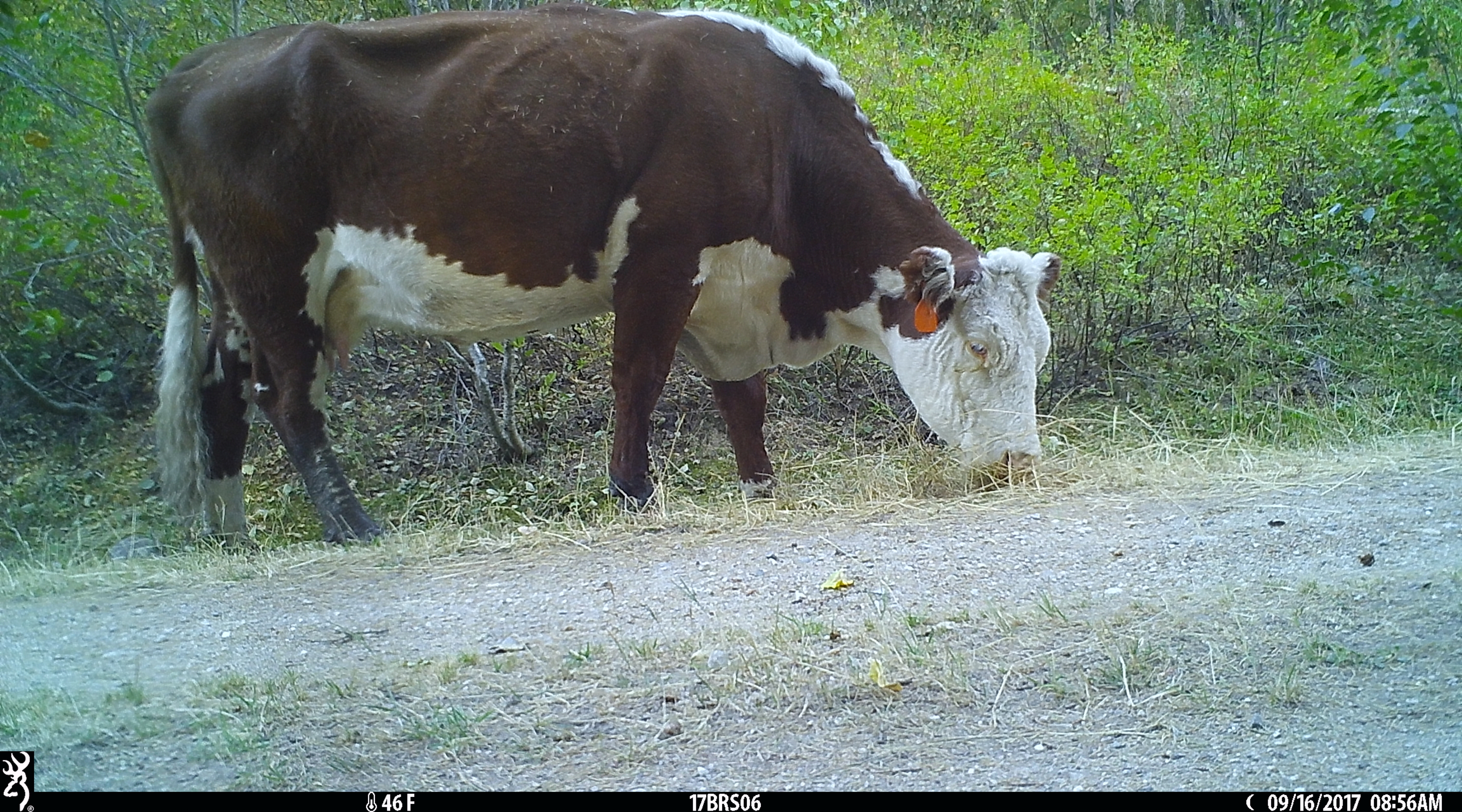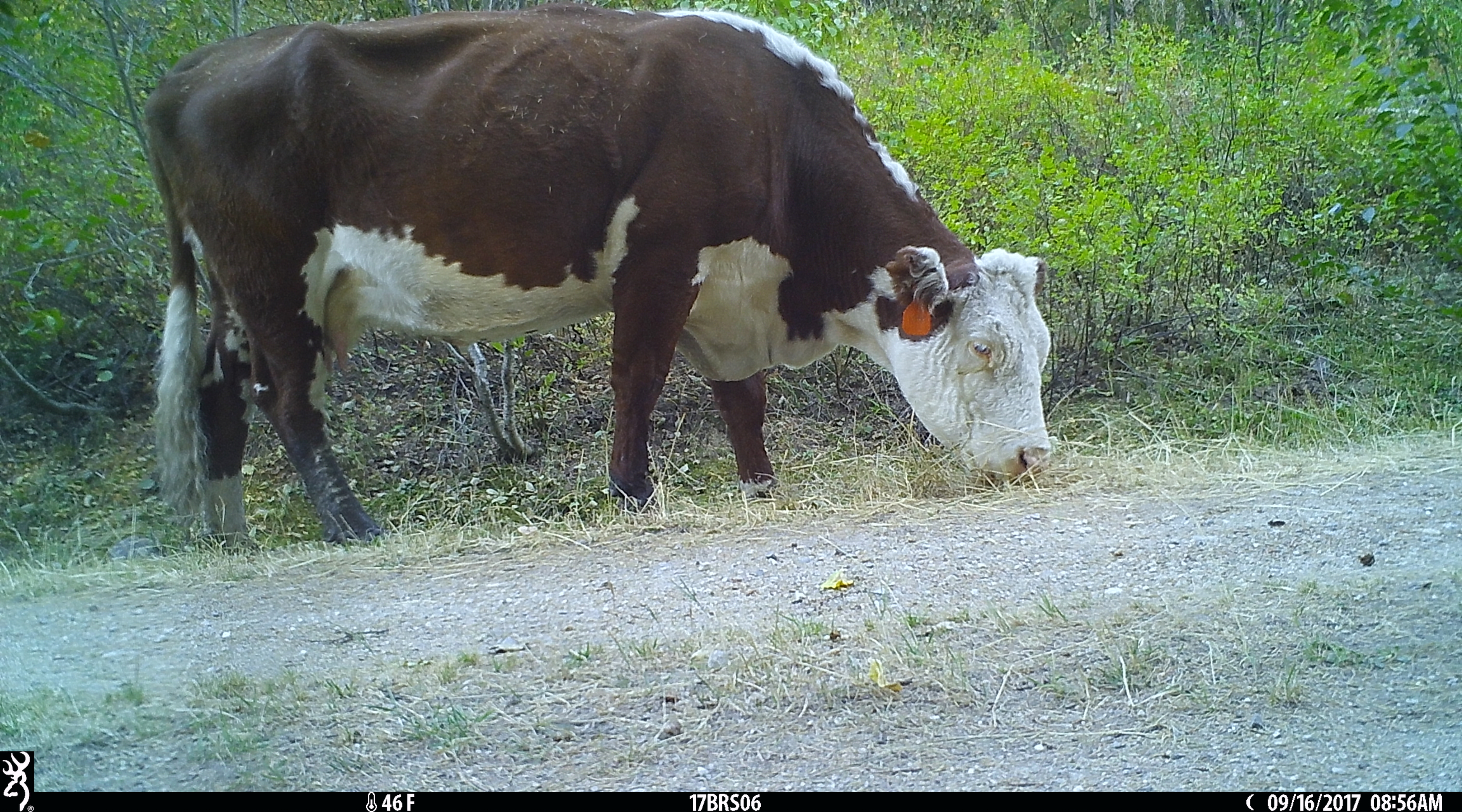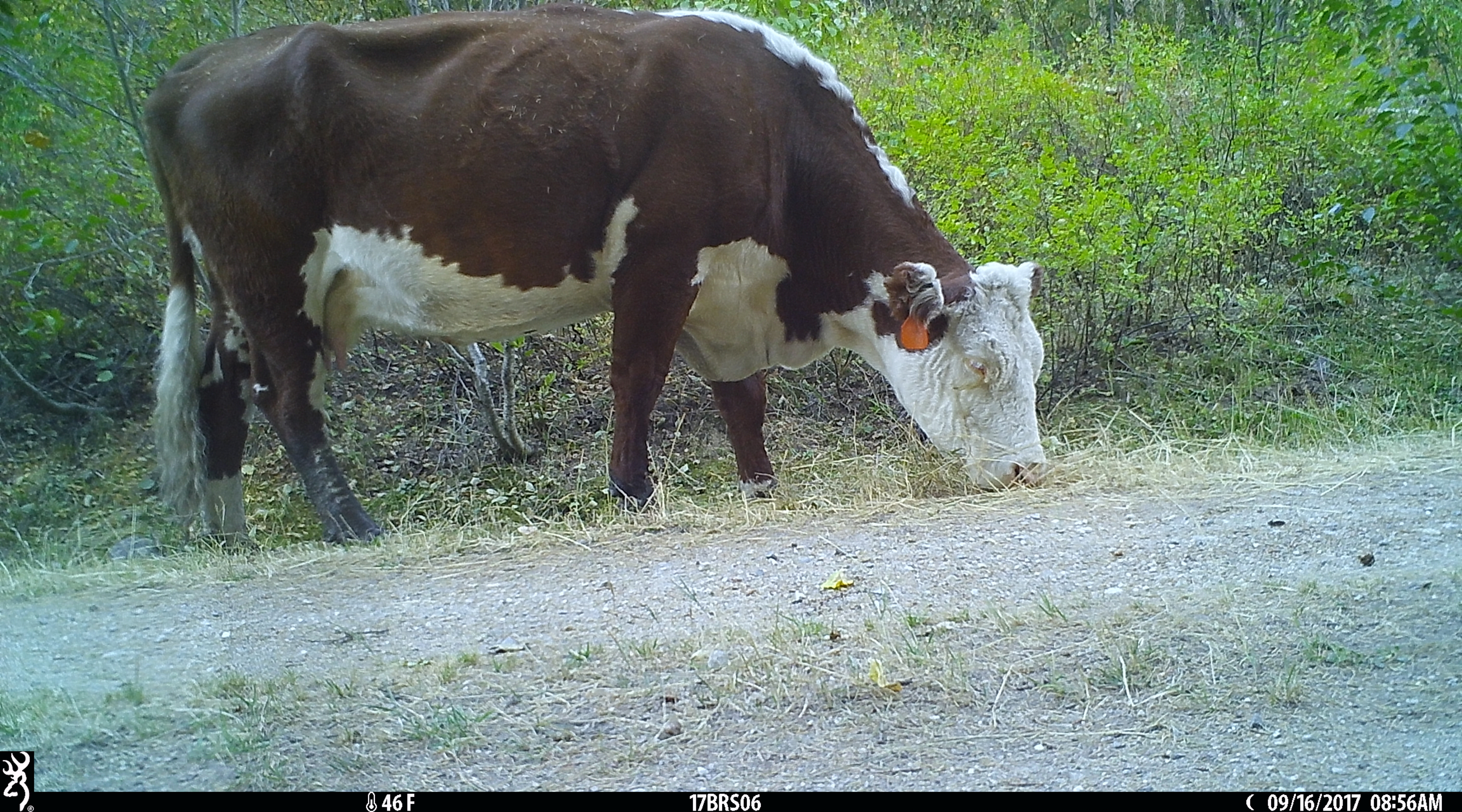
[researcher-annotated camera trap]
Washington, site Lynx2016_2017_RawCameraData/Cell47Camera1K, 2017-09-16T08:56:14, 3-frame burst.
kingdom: Animalia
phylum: Chordata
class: Mammalia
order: Artiodactyla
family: Bovidae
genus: Bos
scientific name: Bos taurus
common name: domestic cattle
Domestic cattle (Bos taurus). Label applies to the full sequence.